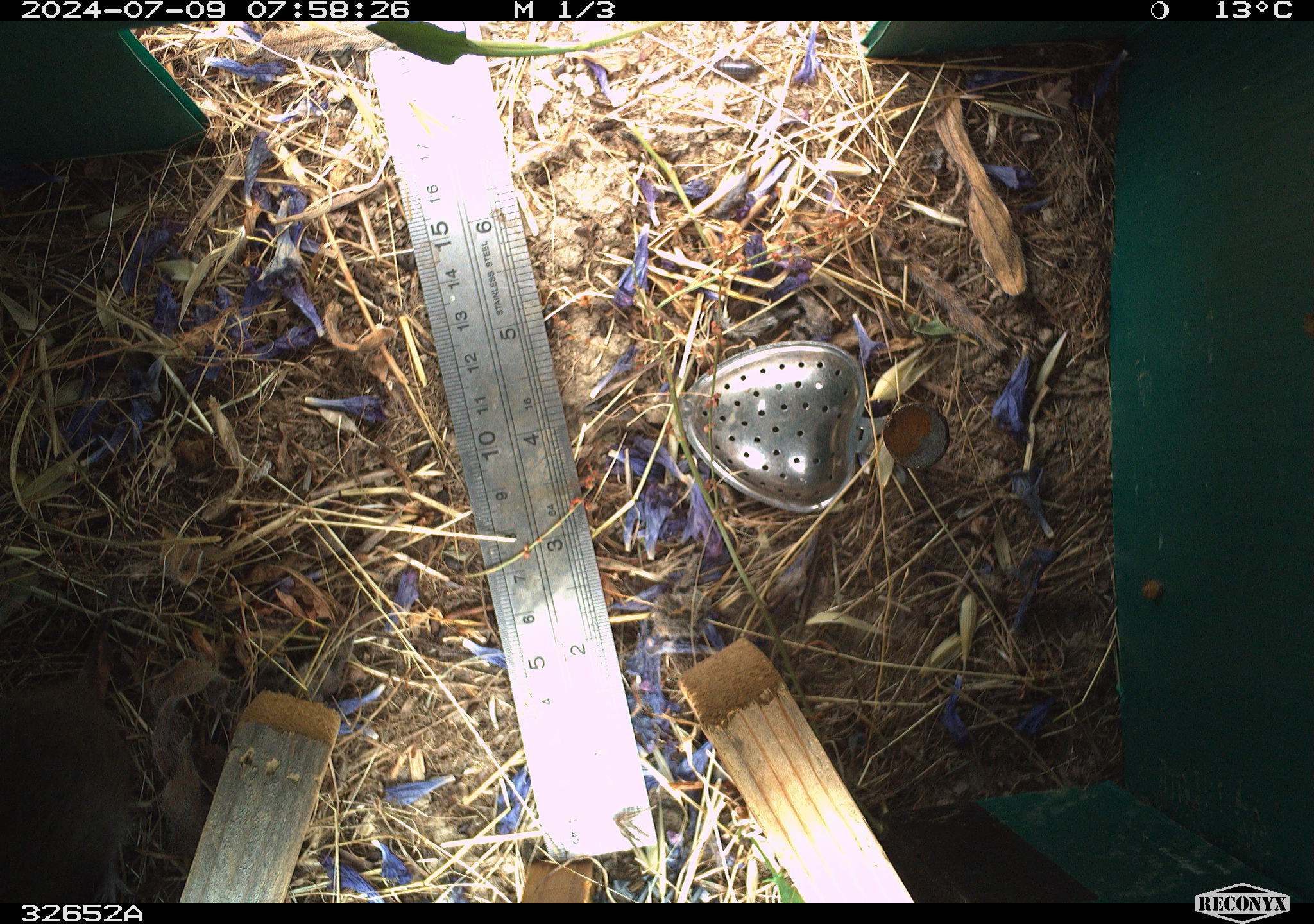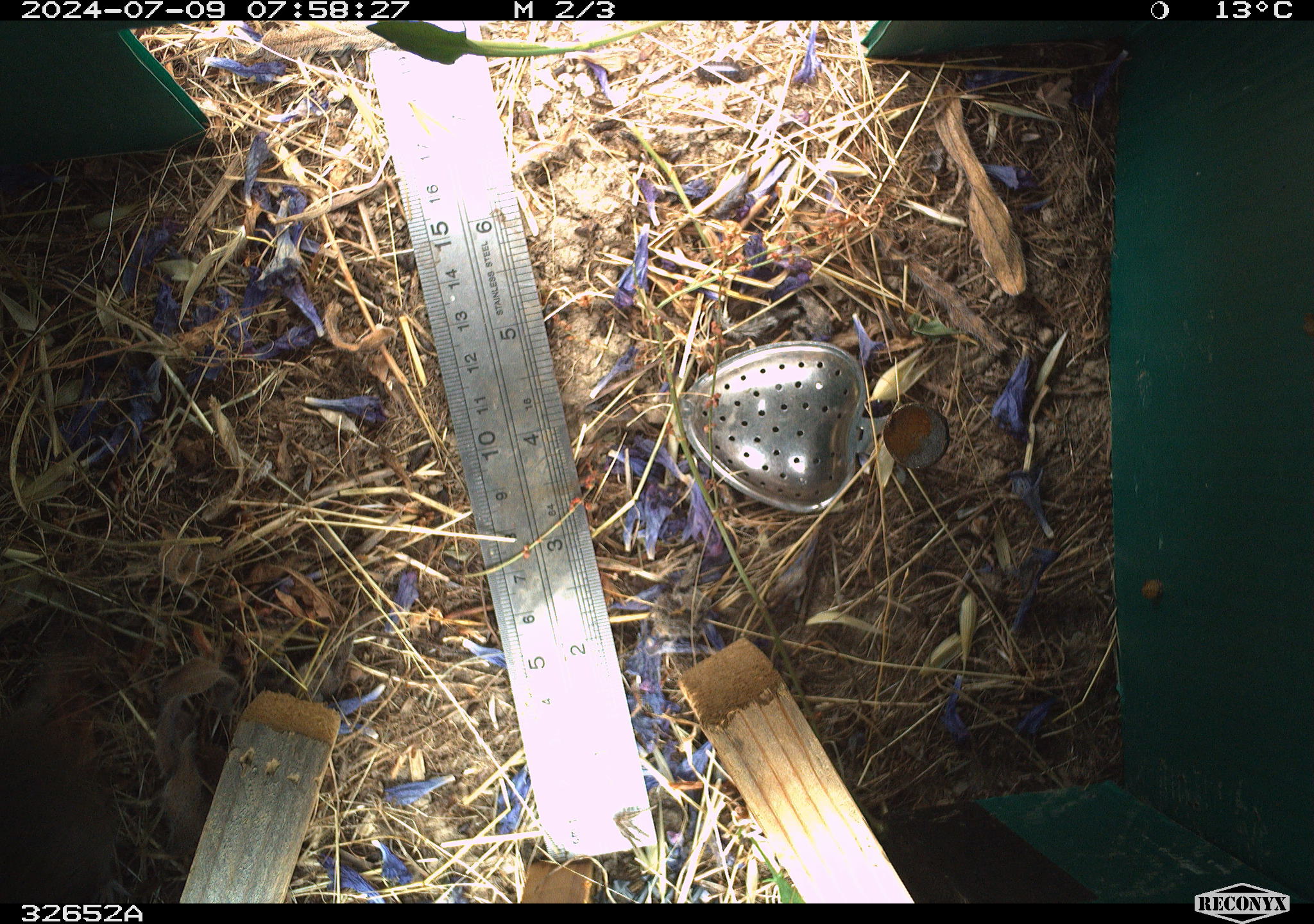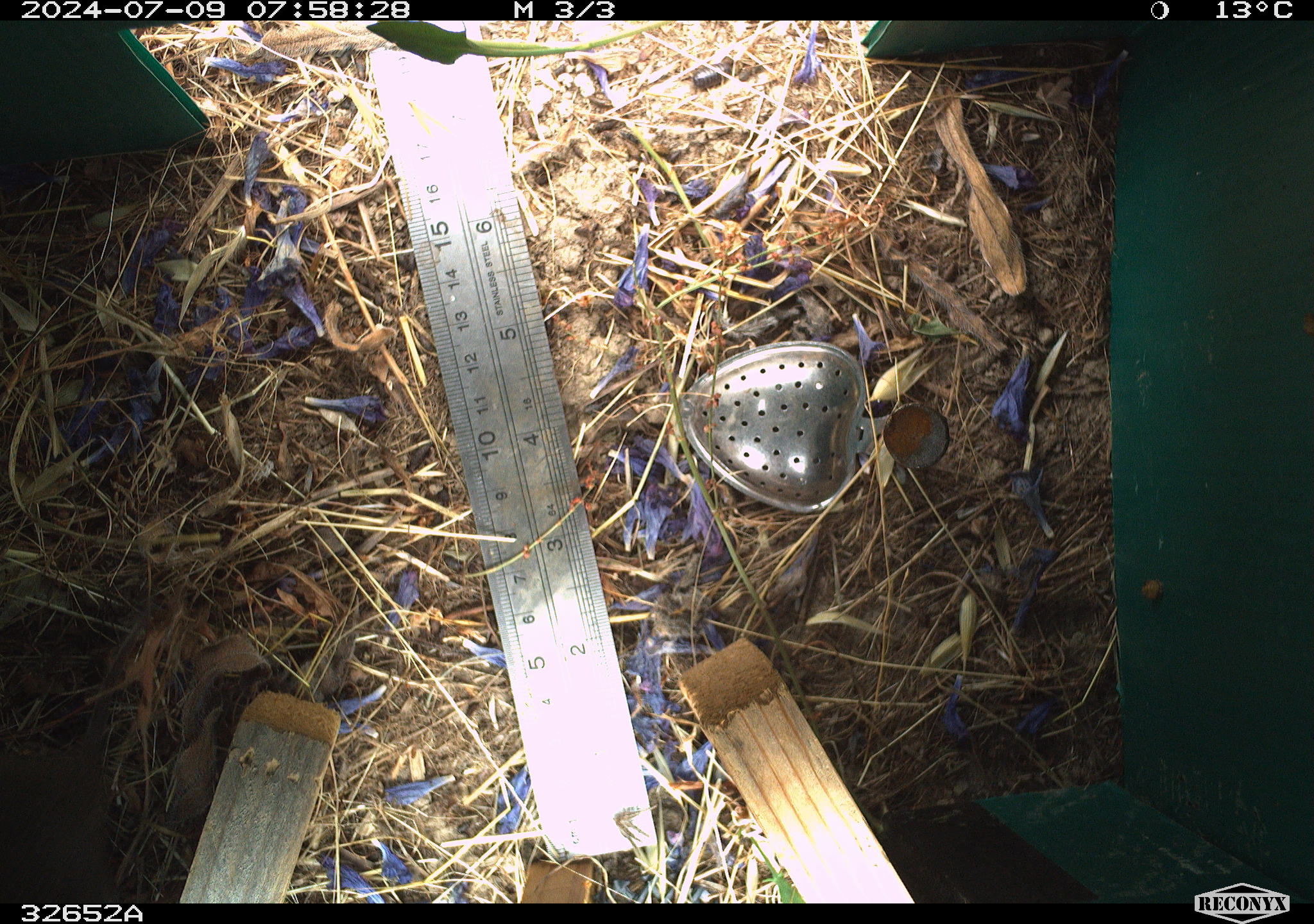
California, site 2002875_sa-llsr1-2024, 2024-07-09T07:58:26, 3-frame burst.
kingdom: Animalia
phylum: Chordata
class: Mammalia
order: Rodentia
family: Cricetidae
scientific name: Arvicolinae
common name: voles, lemmings, and muskrats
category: arvicolinae subfamily